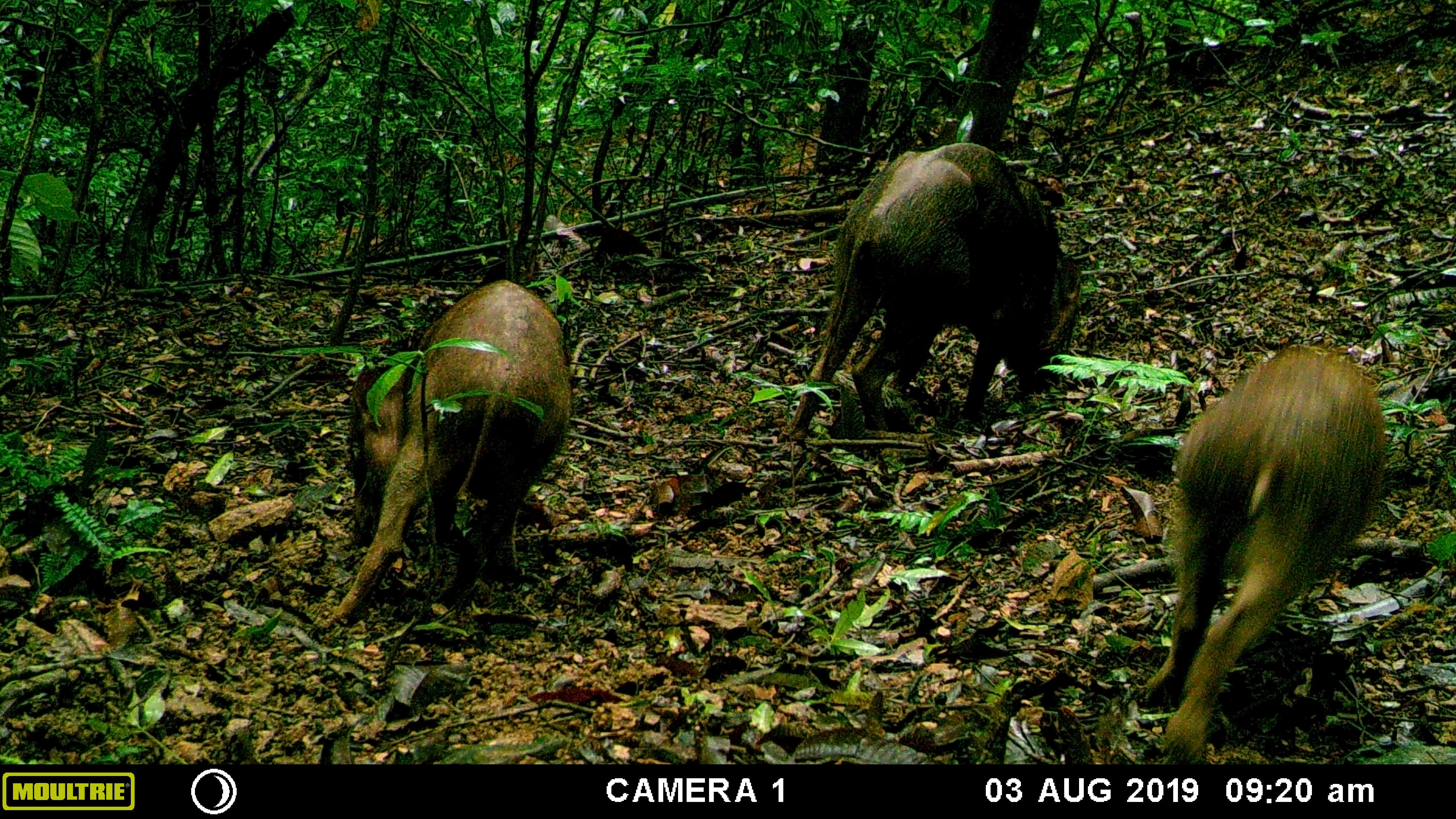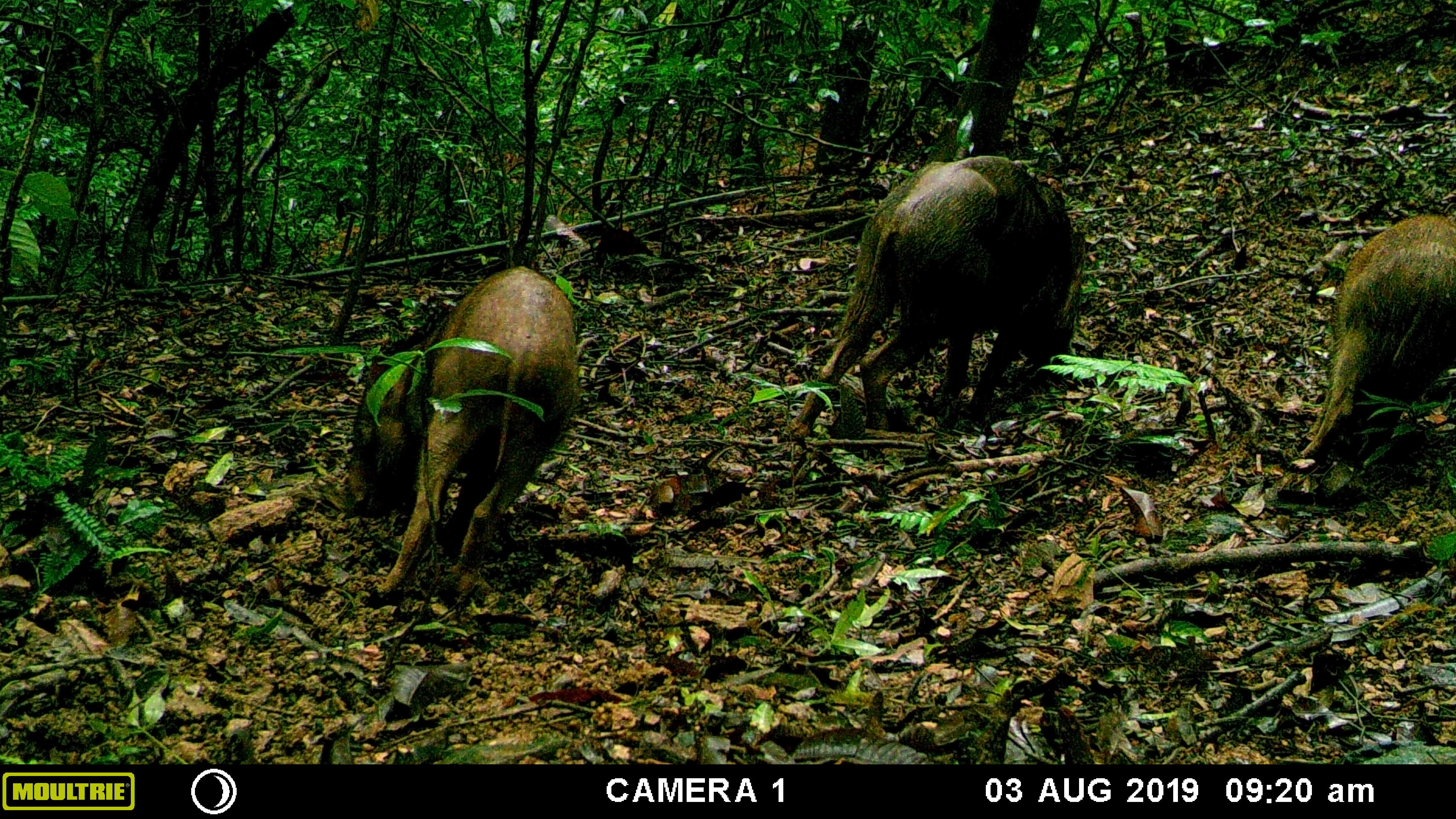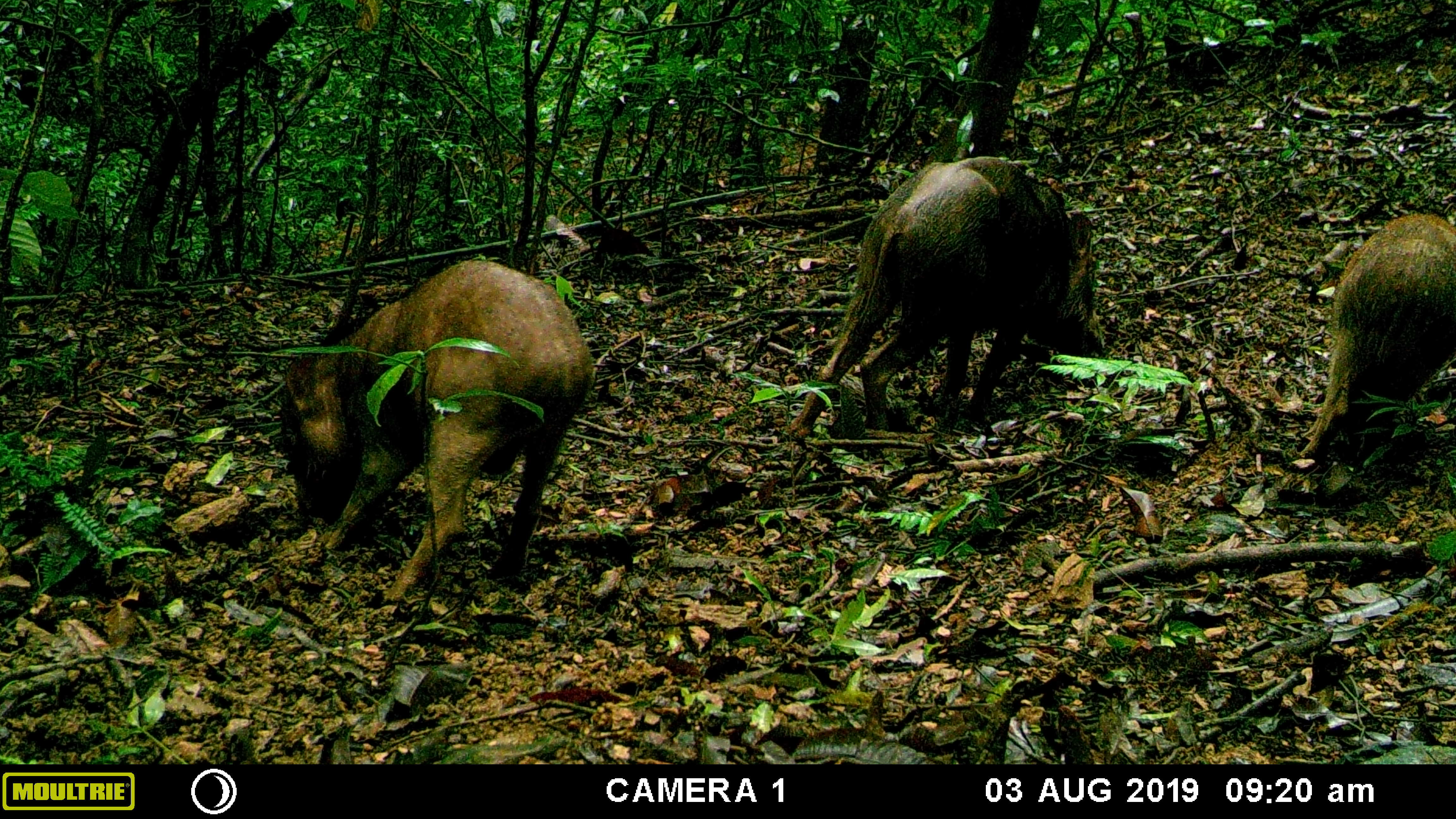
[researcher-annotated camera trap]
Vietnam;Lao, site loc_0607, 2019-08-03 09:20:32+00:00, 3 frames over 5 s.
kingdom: Animalia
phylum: Chordata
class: Mammalia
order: Artiodactyla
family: Suidae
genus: Sus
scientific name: Sus scrofa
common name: eurasian wild pig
Eurasian wild pig (Sus scrofa). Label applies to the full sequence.